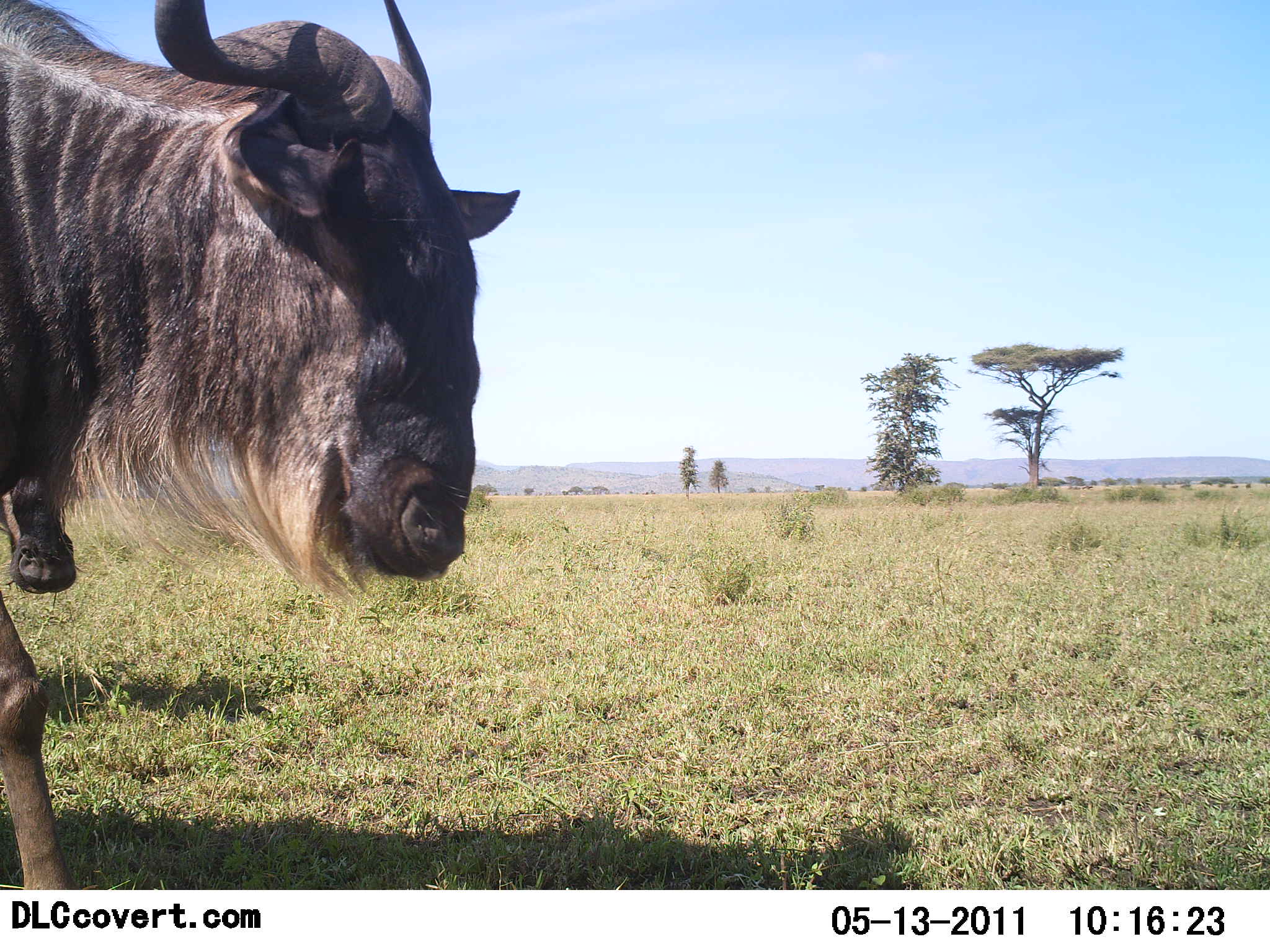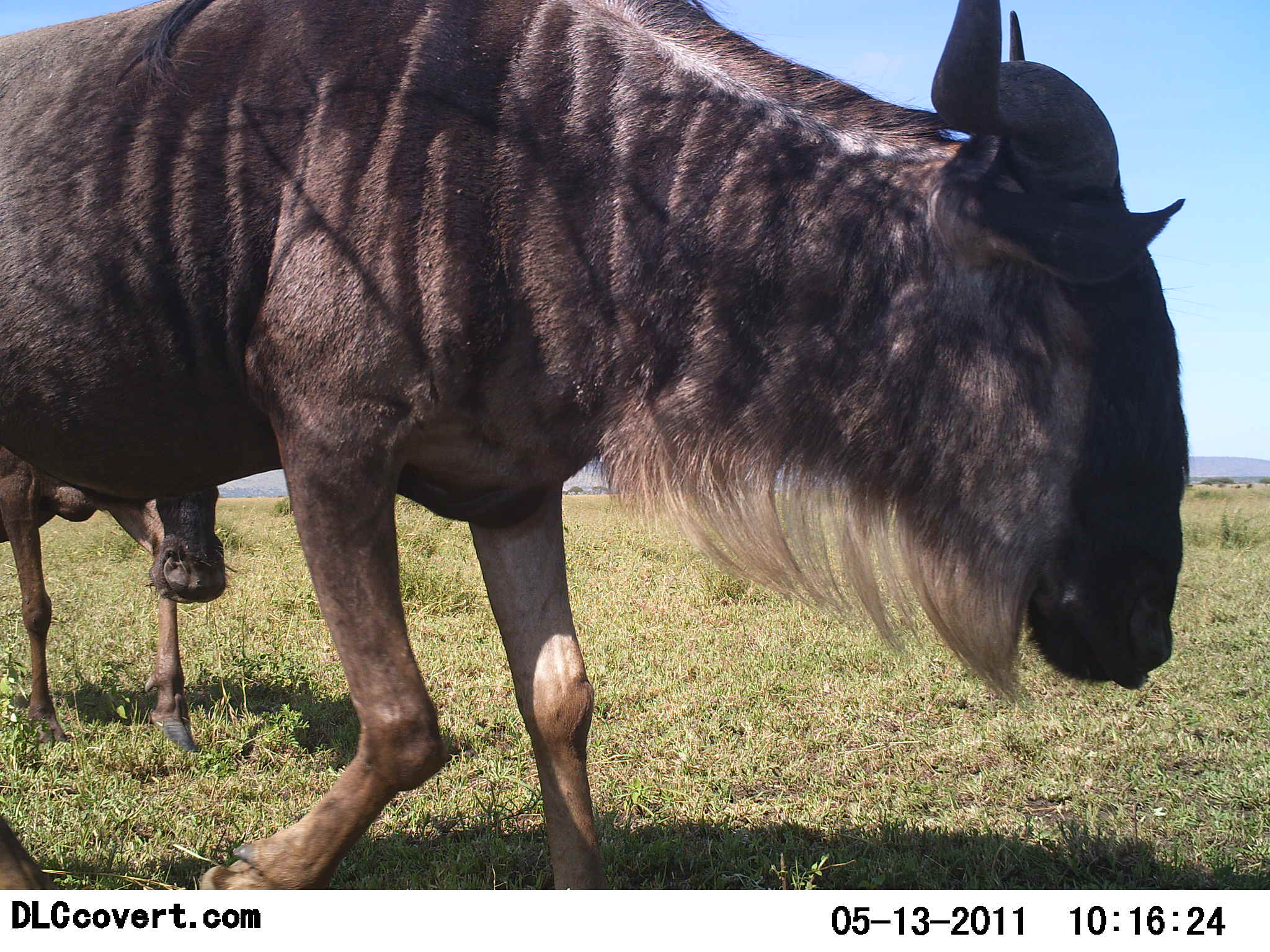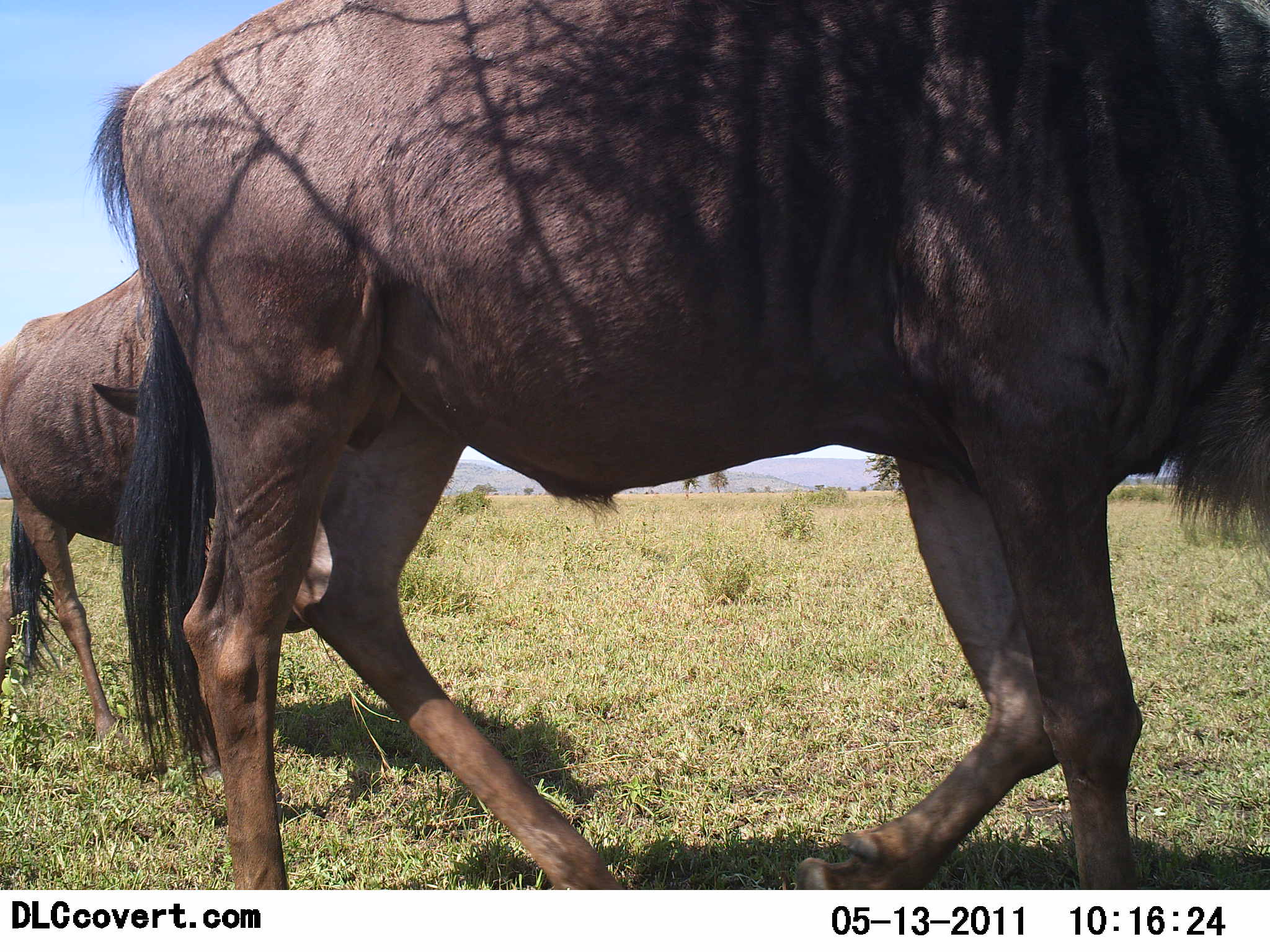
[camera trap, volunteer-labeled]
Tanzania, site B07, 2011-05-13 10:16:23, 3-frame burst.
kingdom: Animalia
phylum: Chordata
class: Mammalia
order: Artiodactyla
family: Bovidae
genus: Connochaetes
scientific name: Connochaetes taurinus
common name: blue wildebeest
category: wildebeest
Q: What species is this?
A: Wildebeest (blue wildebeest) (Connochaetes taurinus).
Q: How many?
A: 2.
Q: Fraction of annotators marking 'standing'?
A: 8%.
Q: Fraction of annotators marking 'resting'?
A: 0%.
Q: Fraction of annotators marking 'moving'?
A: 100%.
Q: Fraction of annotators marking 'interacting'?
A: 0%.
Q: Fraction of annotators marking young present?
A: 17%.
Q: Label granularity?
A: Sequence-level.